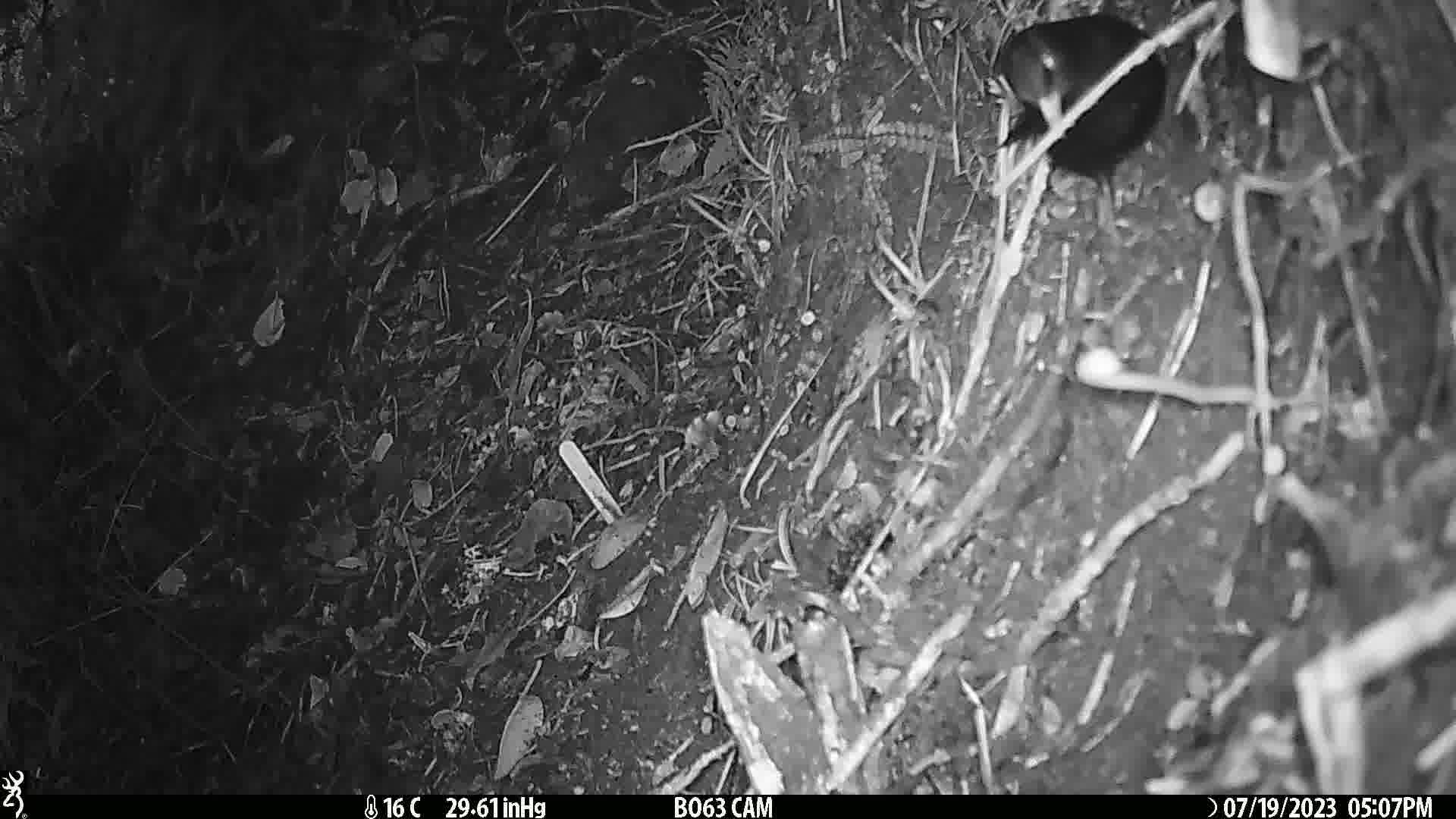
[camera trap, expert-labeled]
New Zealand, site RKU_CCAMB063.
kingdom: Animalia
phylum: Chordata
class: Aves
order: Passeriformes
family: Turdidae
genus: Turdus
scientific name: Turdus merula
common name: eurasian blackbird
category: blackbird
Blackbird (eurasian blackbird) (Turdus merula).